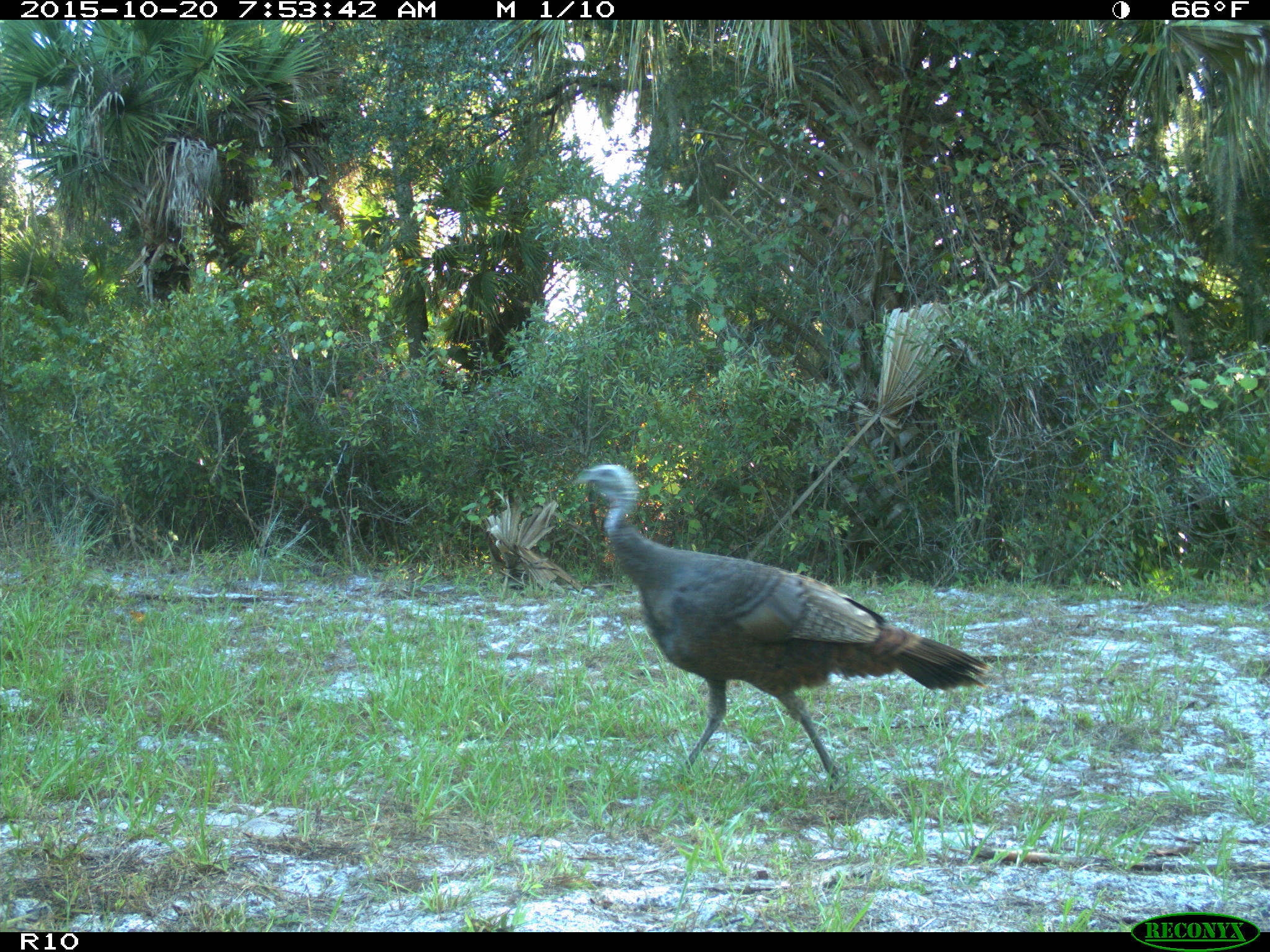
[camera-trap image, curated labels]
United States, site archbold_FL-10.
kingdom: Animalia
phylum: Chordata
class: Aves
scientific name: Aves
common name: birds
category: unidentified bird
Unidentified bird (birds) (Aves).